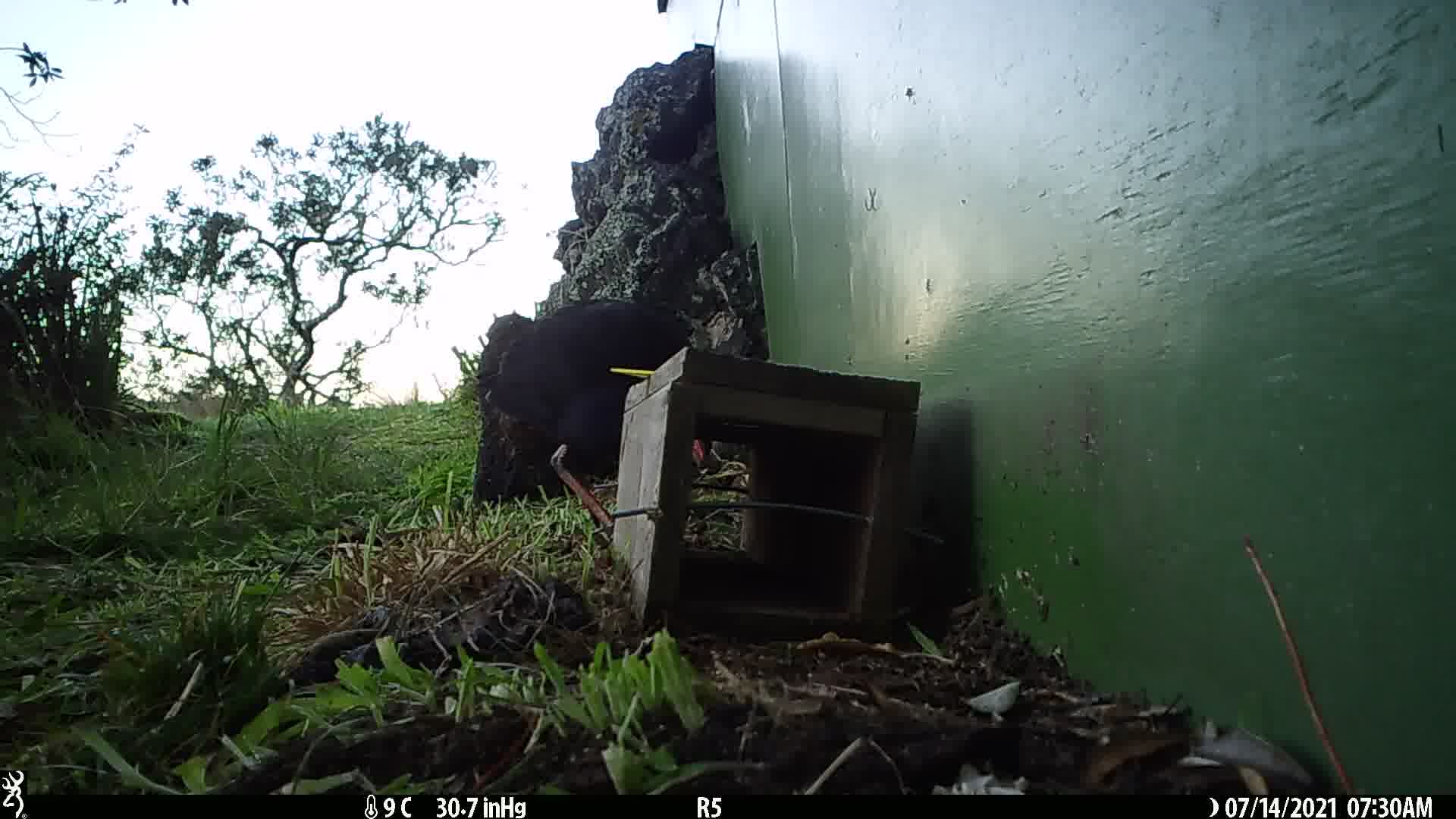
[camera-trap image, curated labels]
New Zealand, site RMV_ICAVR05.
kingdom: Animalia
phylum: Chordata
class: Aves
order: Gruiformes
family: Rallidae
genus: Porphyrio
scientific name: Porphyrio melanotus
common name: australasian swamphen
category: pukeko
Pukeko (australasian swamphen) (Porphyrio melanotus).